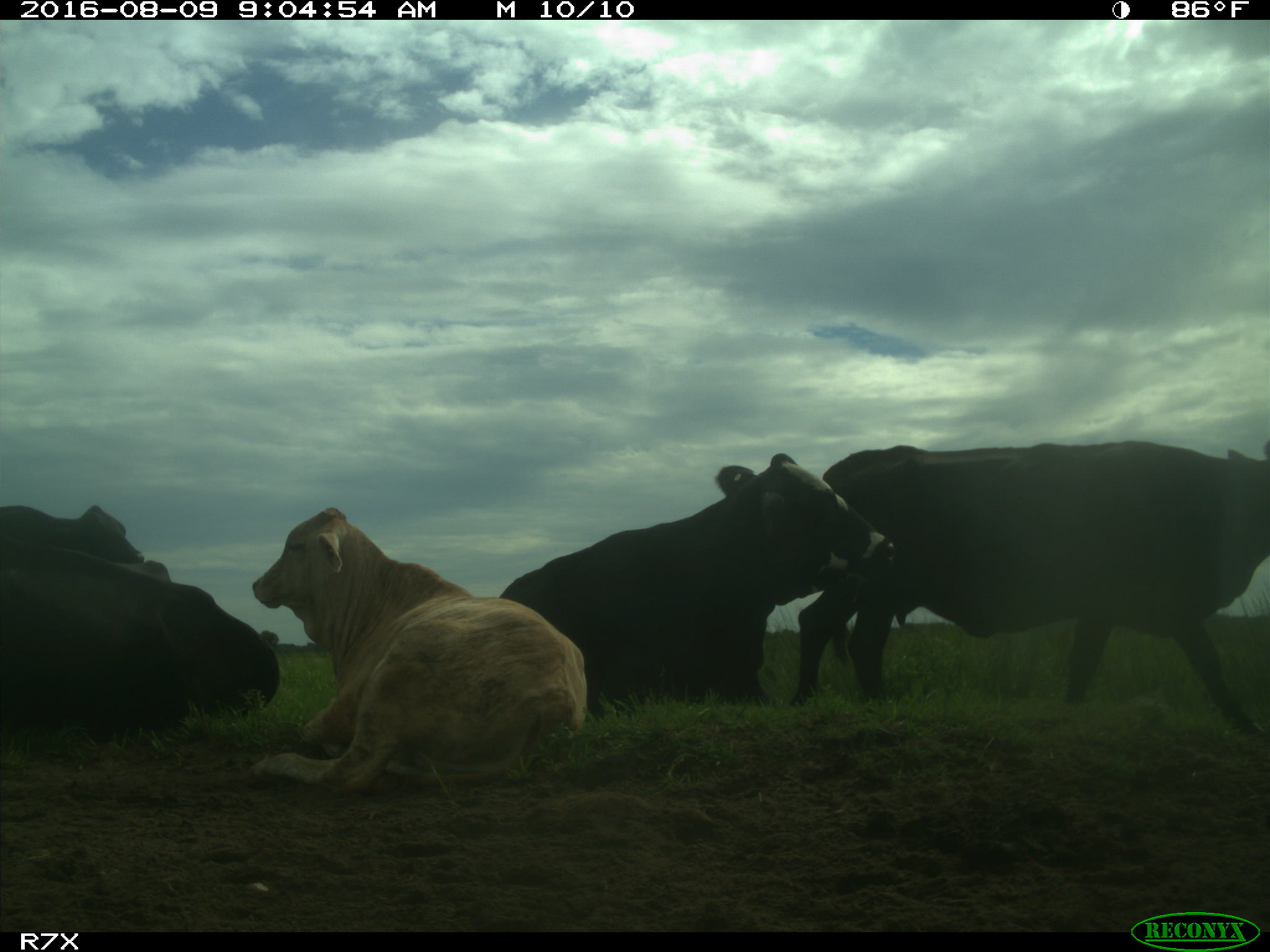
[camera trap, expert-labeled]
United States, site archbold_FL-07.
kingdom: Animalia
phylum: Chordata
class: Mammalia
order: Artiodactyla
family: Bovidae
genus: Bos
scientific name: Bos taurus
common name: domestic cow